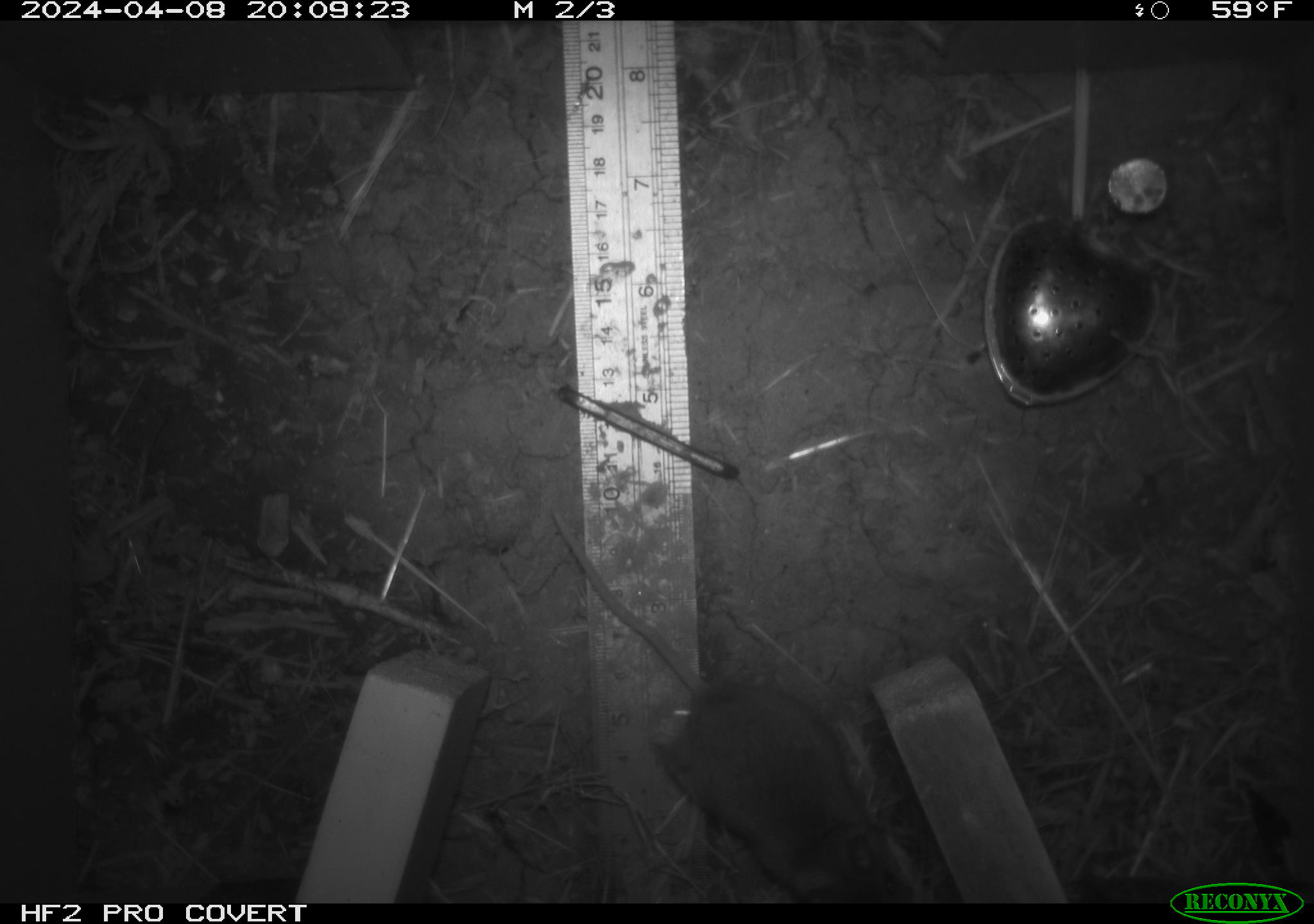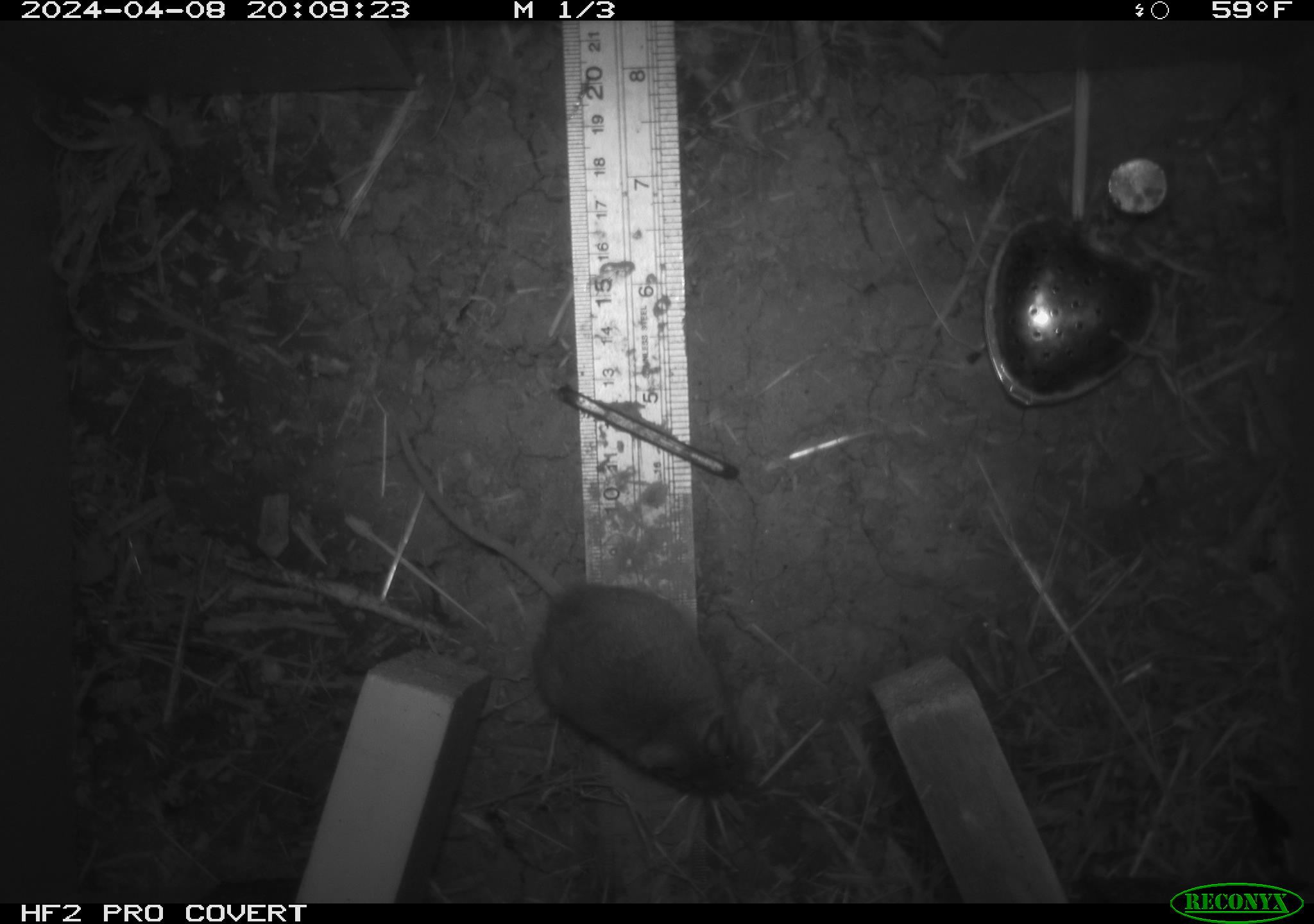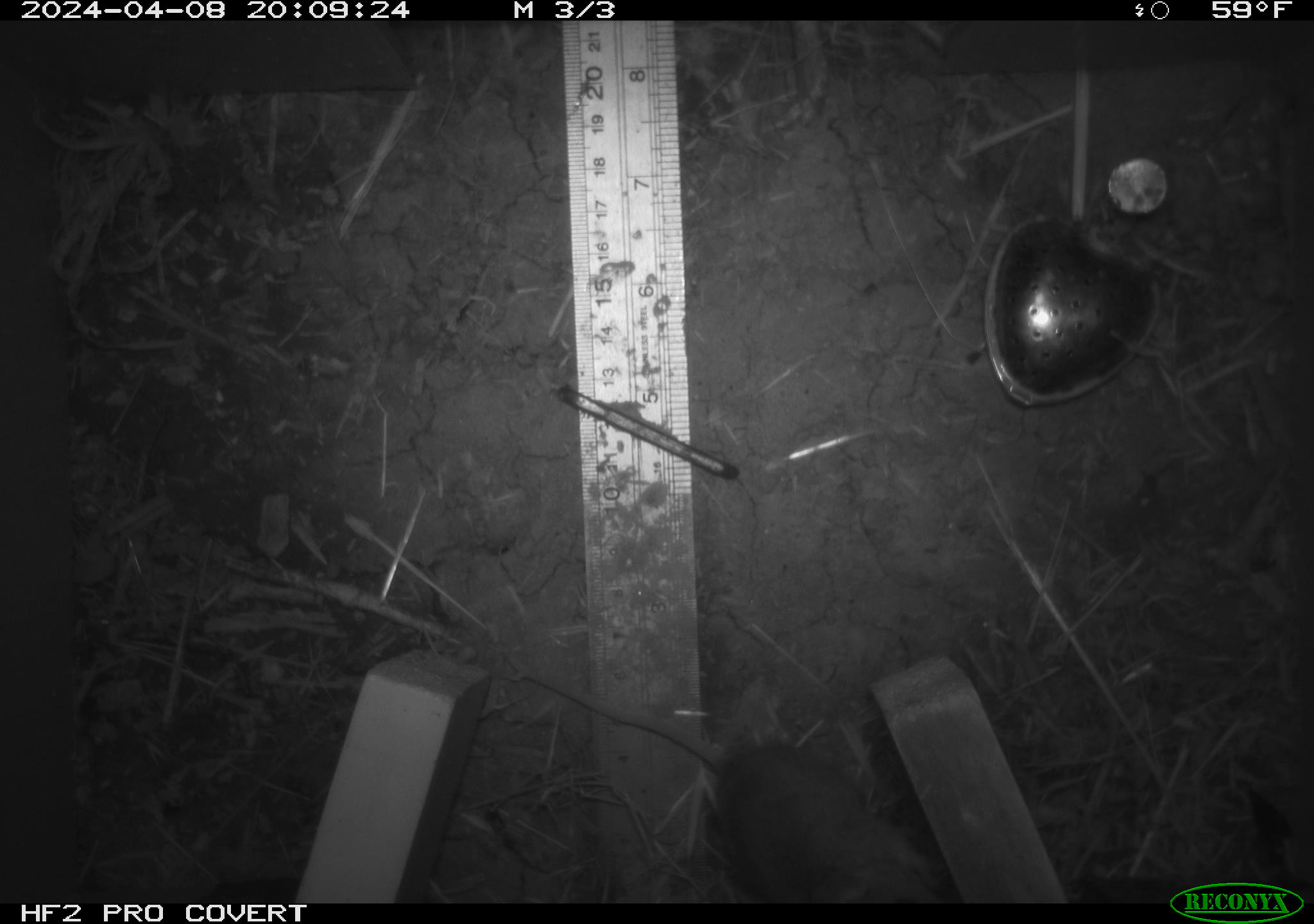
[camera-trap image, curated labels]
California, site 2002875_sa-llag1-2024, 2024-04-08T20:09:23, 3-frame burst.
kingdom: Animalia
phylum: Chordata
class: Mammalia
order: Rodentia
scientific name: Rodentia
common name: mouse species